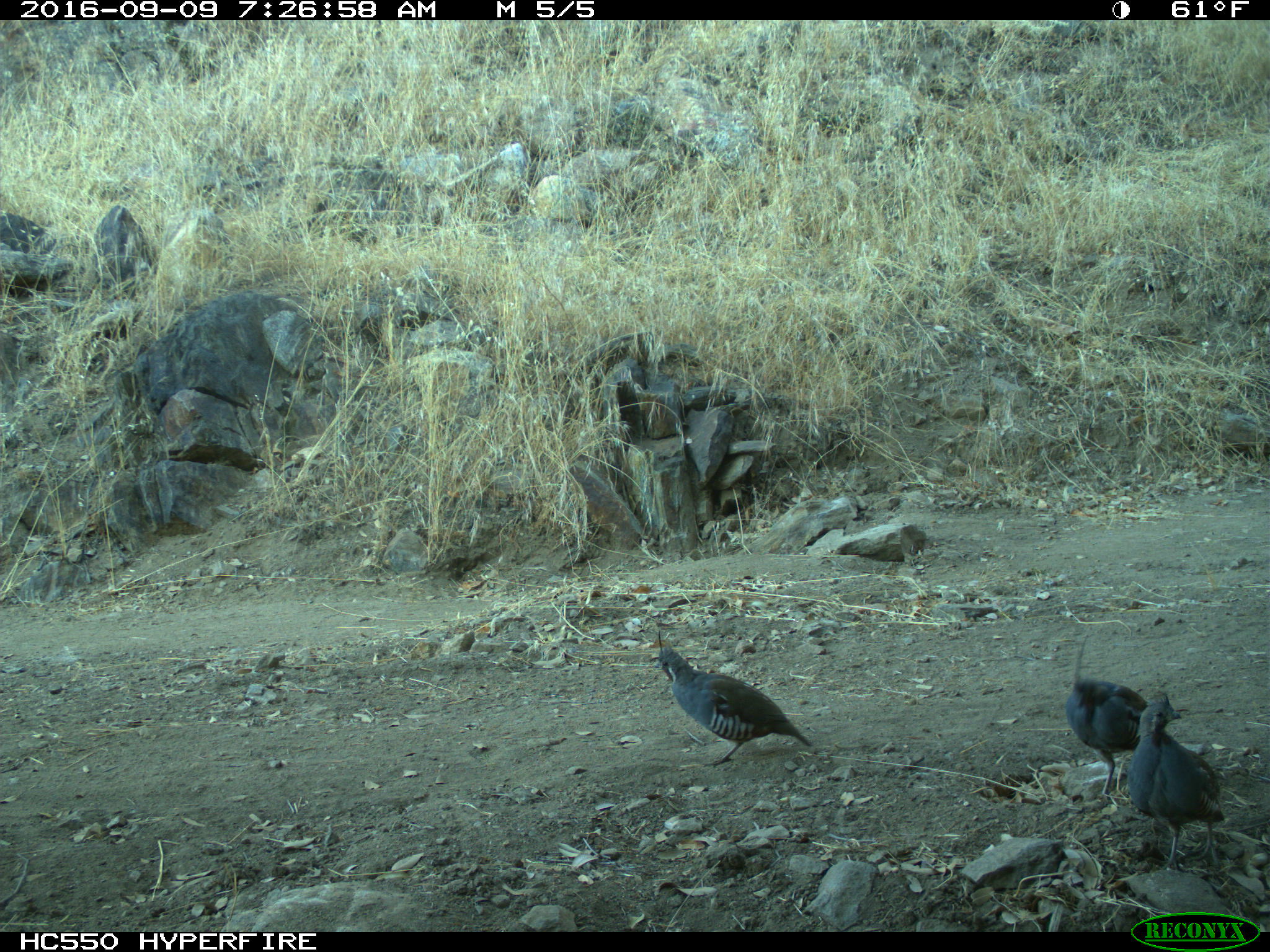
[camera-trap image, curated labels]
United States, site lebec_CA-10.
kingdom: Animalia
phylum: Chordata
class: Aves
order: Galliformes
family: Odontophoridae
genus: Callipepla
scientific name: Callipepla californica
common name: california quail